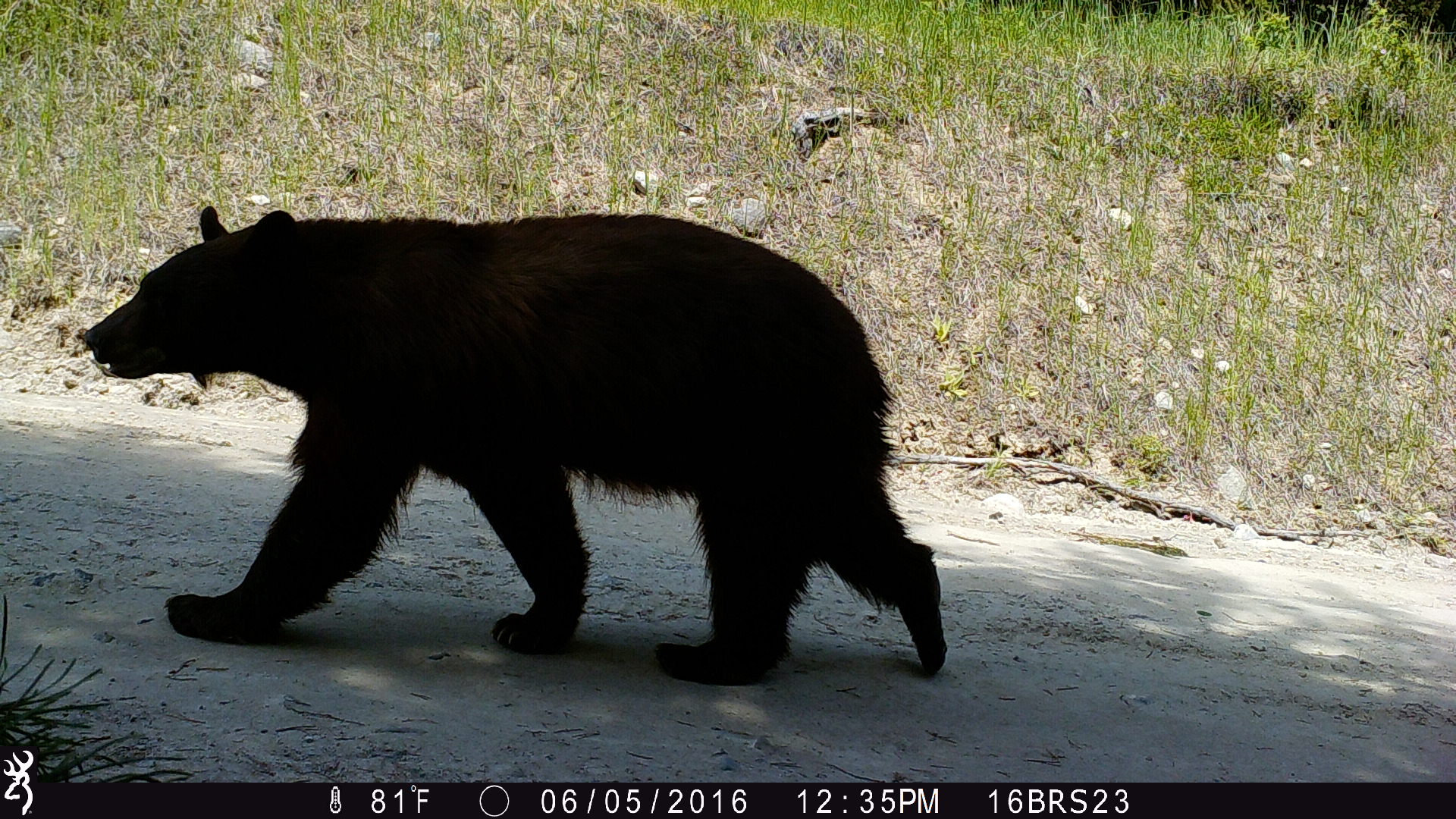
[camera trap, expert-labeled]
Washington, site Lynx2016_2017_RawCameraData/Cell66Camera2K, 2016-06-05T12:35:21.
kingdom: Animalia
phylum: Chordata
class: Mammalia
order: Carnivora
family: Ursidae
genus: Ursus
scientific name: Ursus americanus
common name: american black bear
Ursus americanus (american black bear). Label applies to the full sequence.